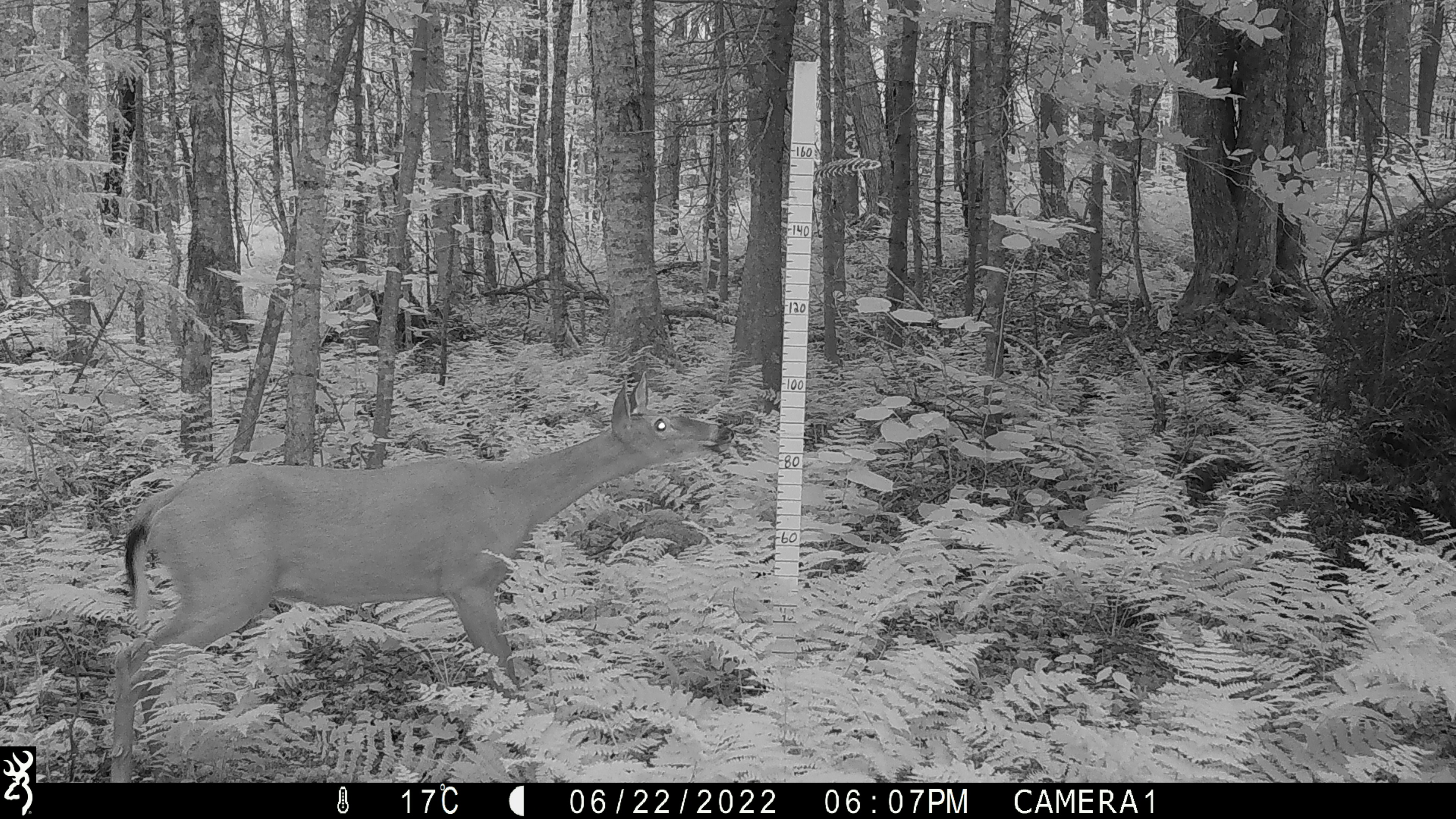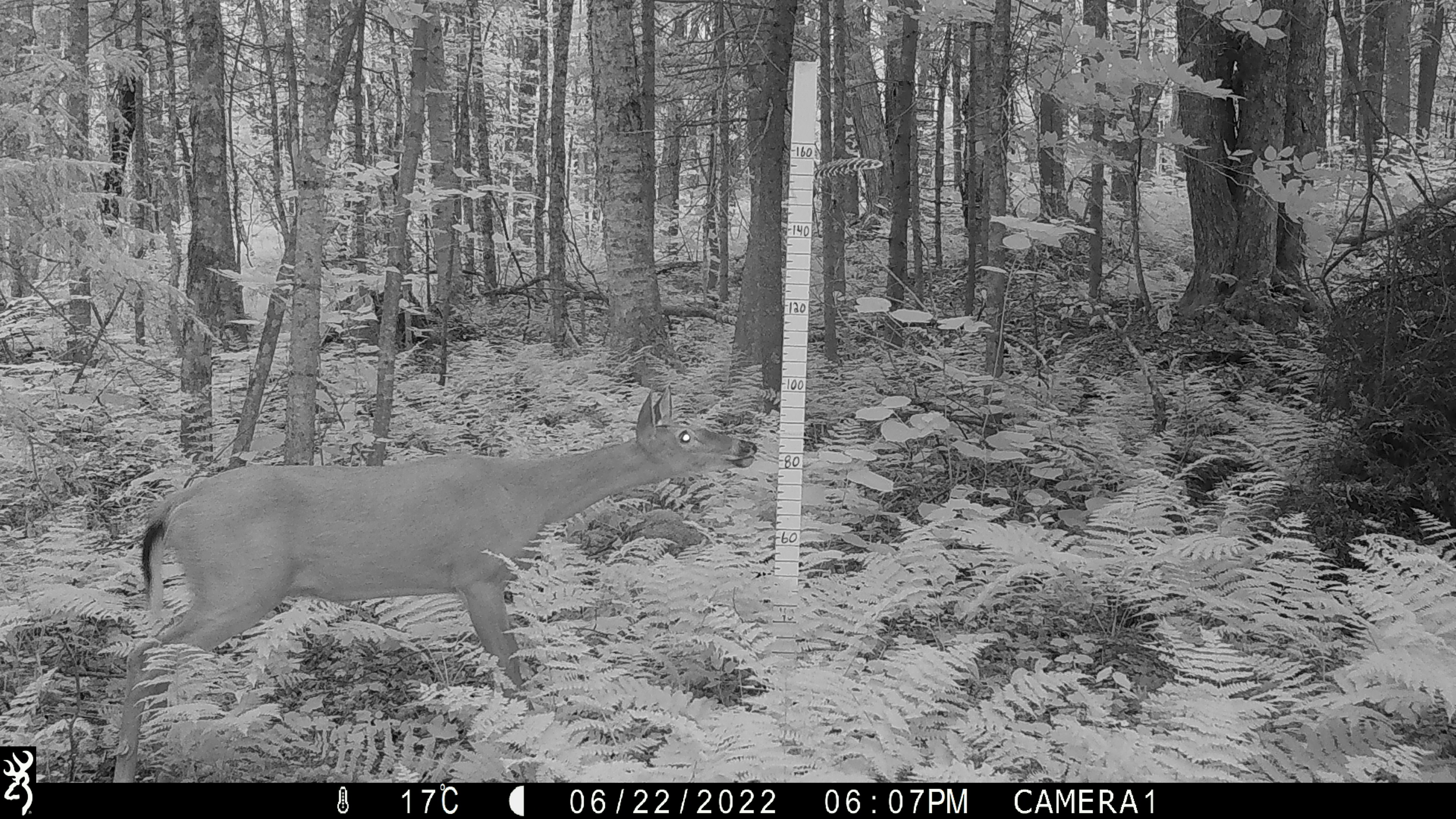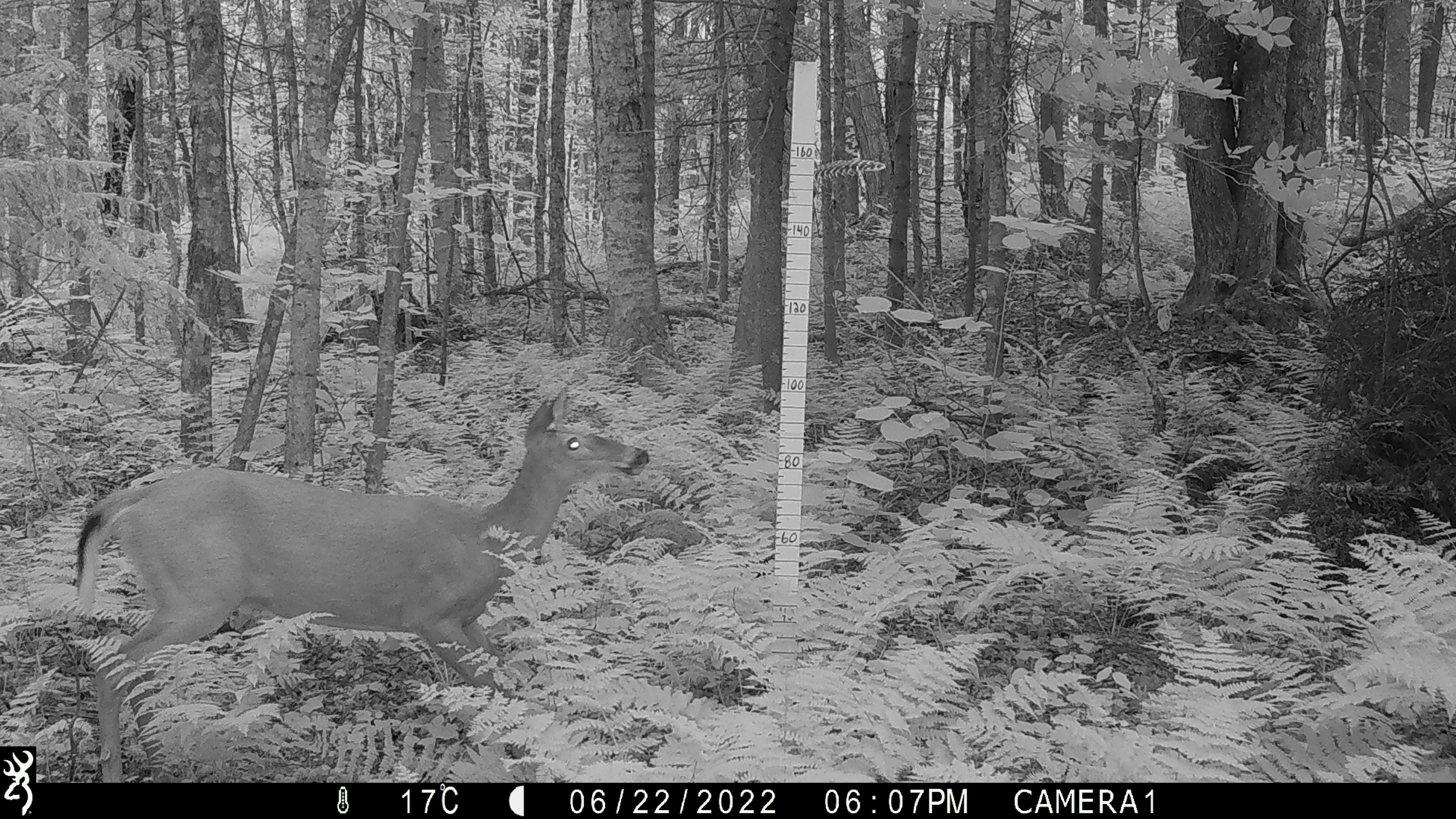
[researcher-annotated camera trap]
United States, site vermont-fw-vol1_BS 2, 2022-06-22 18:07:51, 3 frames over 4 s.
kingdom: Animalia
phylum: Chordata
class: Mammalia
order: Artiodactyla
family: Cervidae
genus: Odocoileus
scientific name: Odocoileus virginianus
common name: white-tailed deer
White-tailed deer (Odocoileus virginianus).